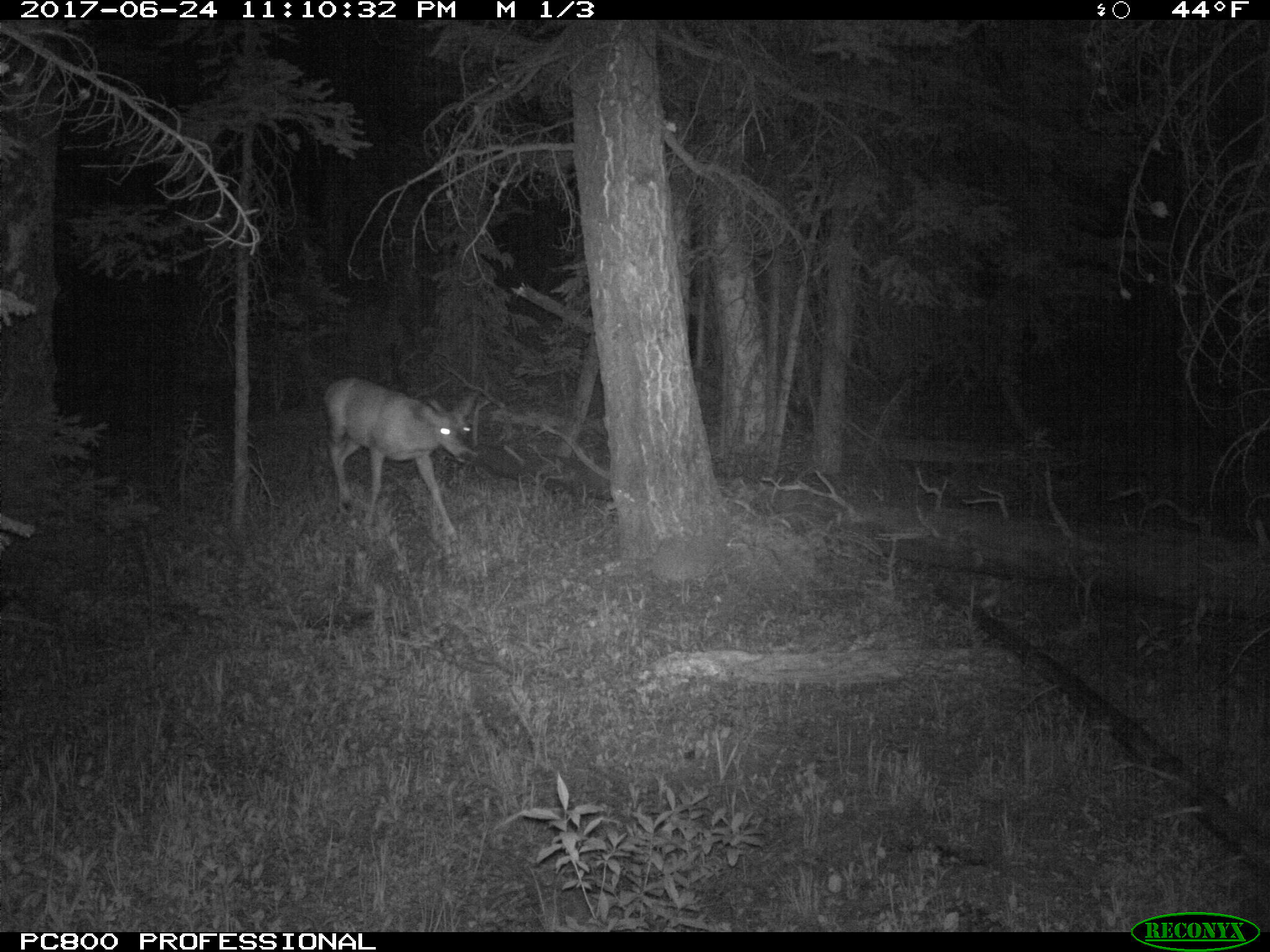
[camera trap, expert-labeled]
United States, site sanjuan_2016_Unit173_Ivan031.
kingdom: Animalia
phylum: Chordata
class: Mammalia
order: Artiodactyla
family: Cervidae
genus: Odocoileus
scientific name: Odocoileus hemionus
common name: mule deer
Odocoileus hemionus (mule deer).